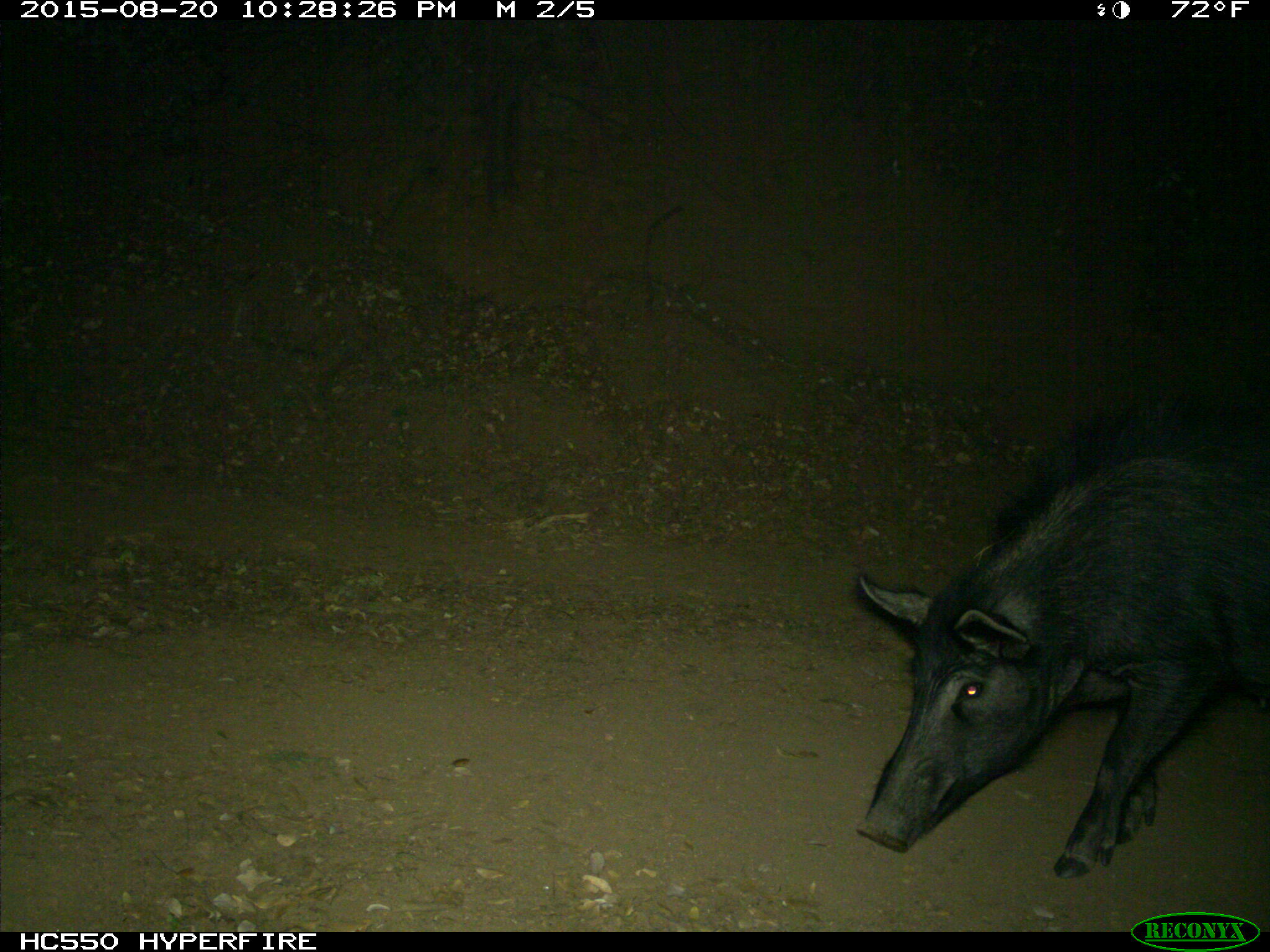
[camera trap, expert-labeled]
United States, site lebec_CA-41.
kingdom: Animalia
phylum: Chordata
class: Mammalia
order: Artiodactyla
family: Suidae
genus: Sus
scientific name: Sus scrofa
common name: wild boar